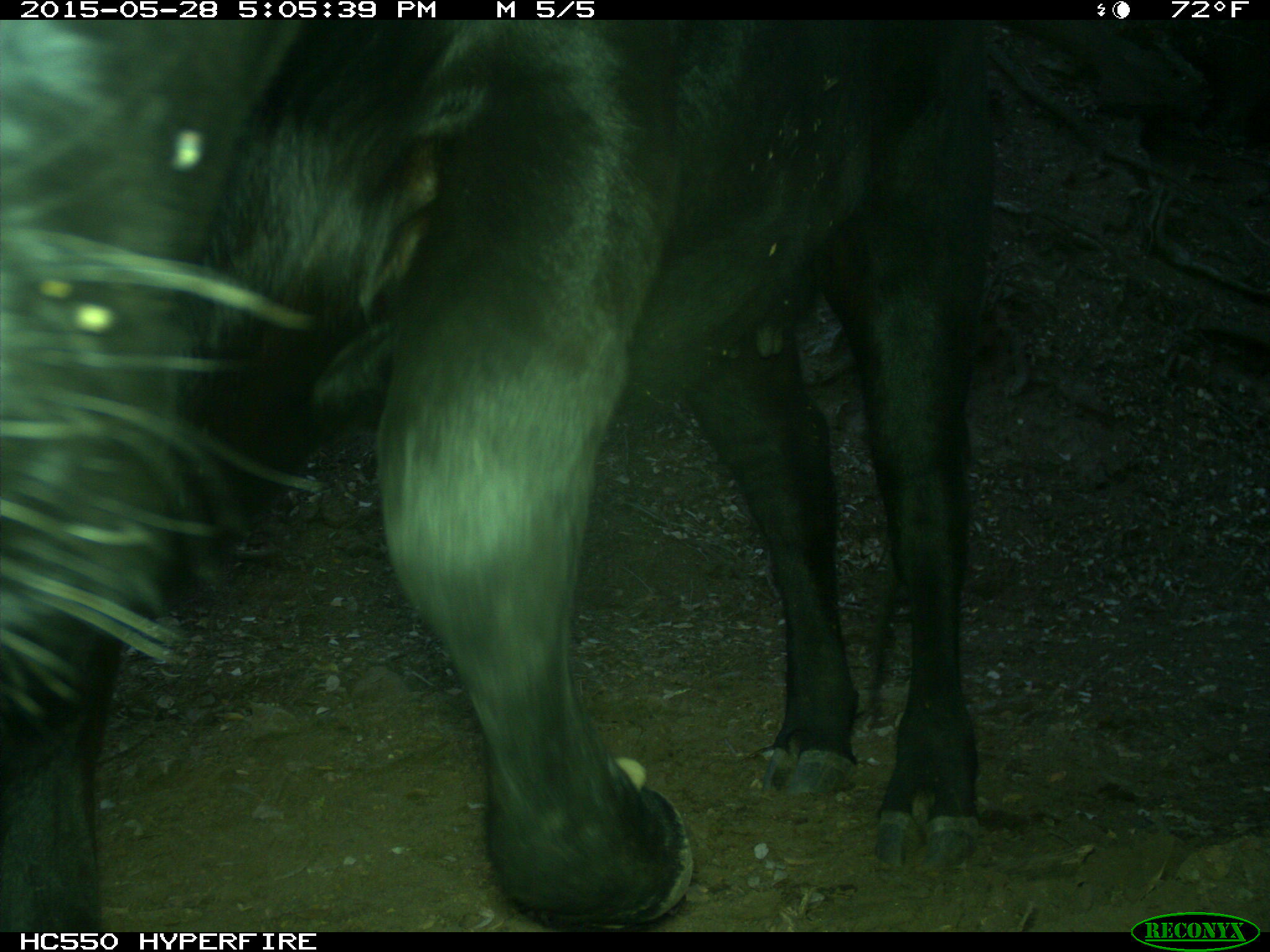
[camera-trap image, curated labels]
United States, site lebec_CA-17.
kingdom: Animalia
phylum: Chordata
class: Mammalia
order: Artiodactyla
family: Bovidae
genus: Bos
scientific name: Bos taurus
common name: domestic cow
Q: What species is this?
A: Bos taurus (domestic cow).